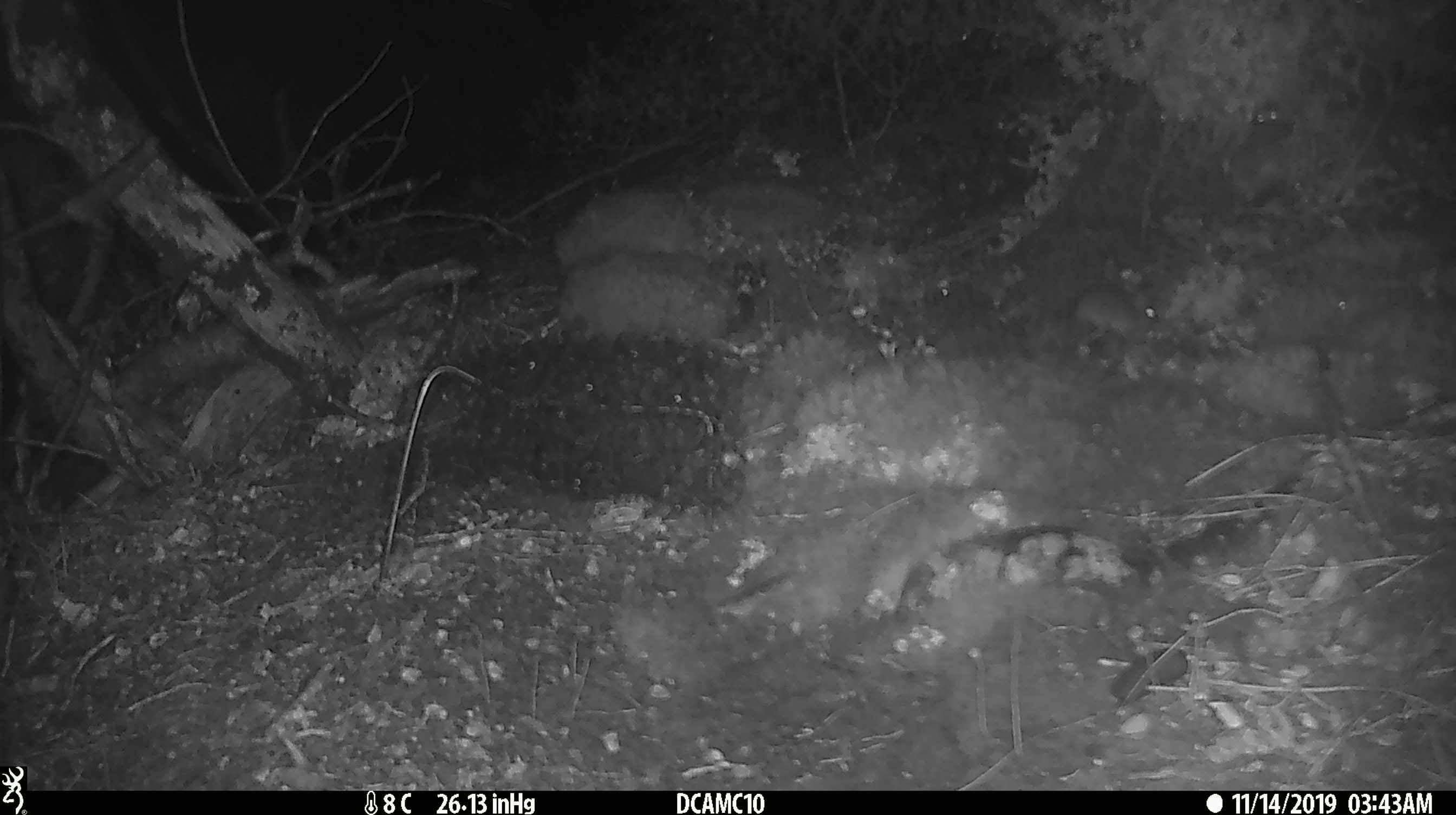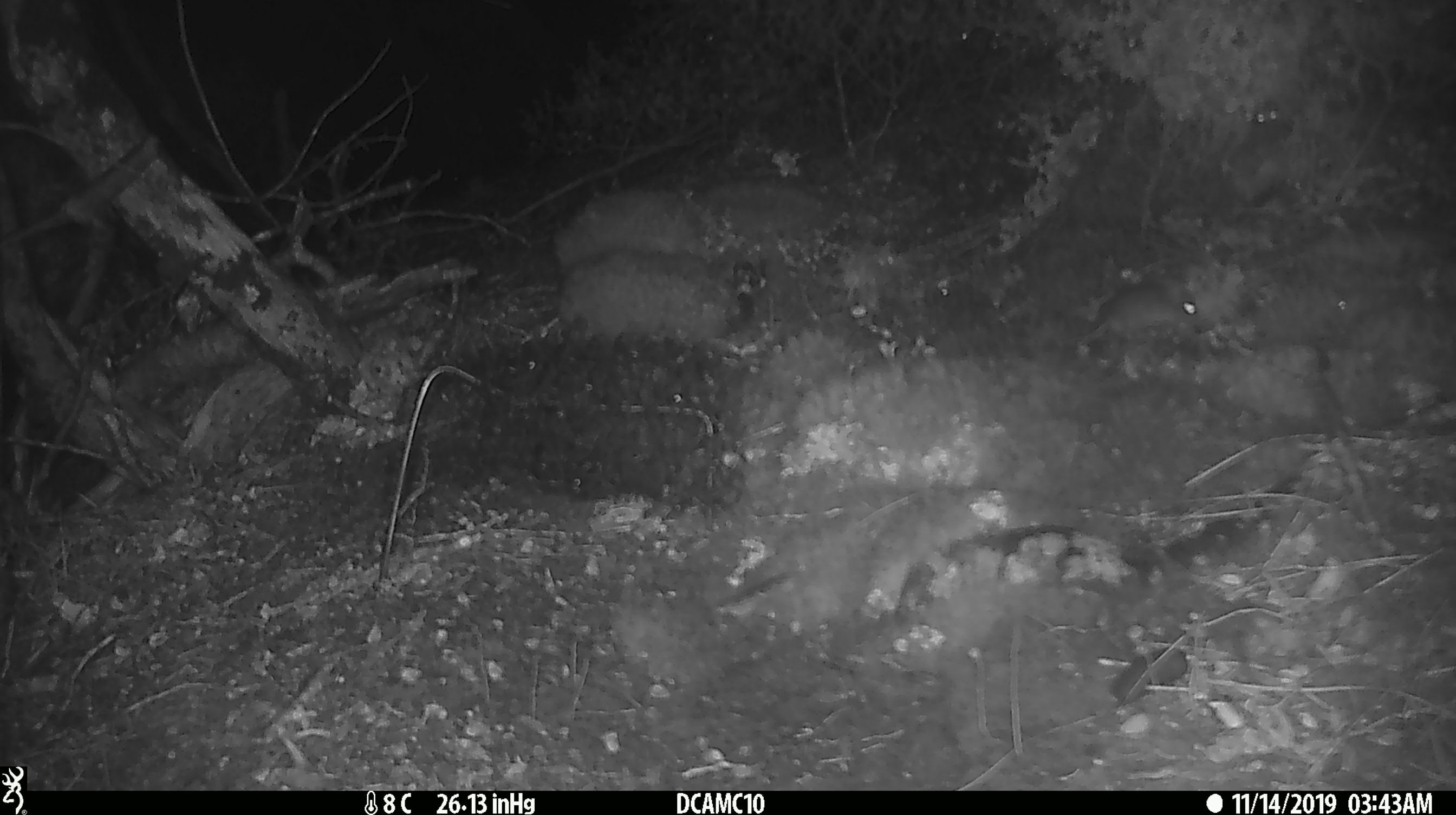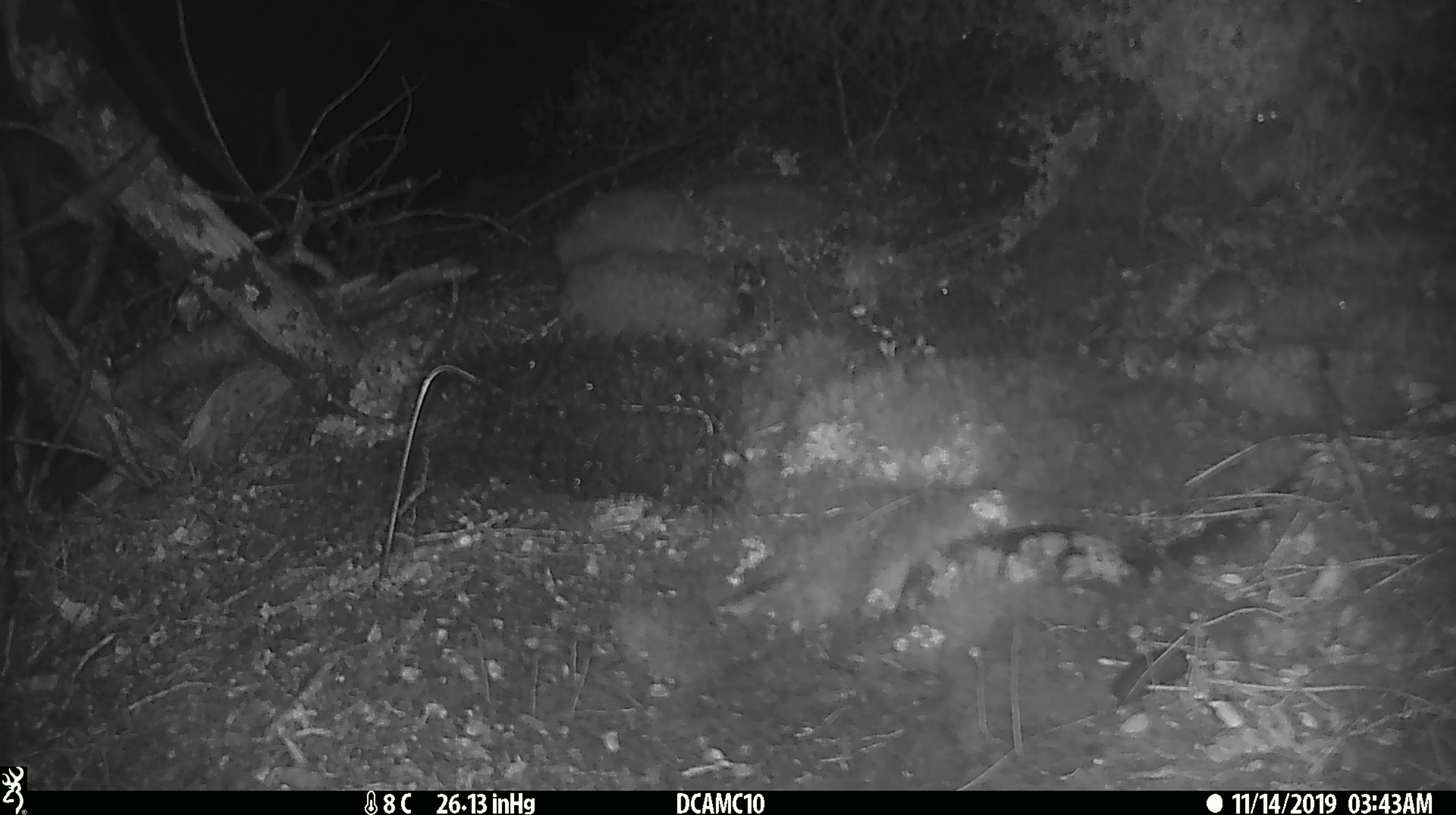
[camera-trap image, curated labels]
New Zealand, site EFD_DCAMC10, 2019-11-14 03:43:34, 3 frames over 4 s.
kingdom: Animalia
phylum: Chordata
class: Mammalia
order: Rodentia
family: Muridae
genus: Mus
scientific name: Mus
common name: mouse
Mouse (Mus).